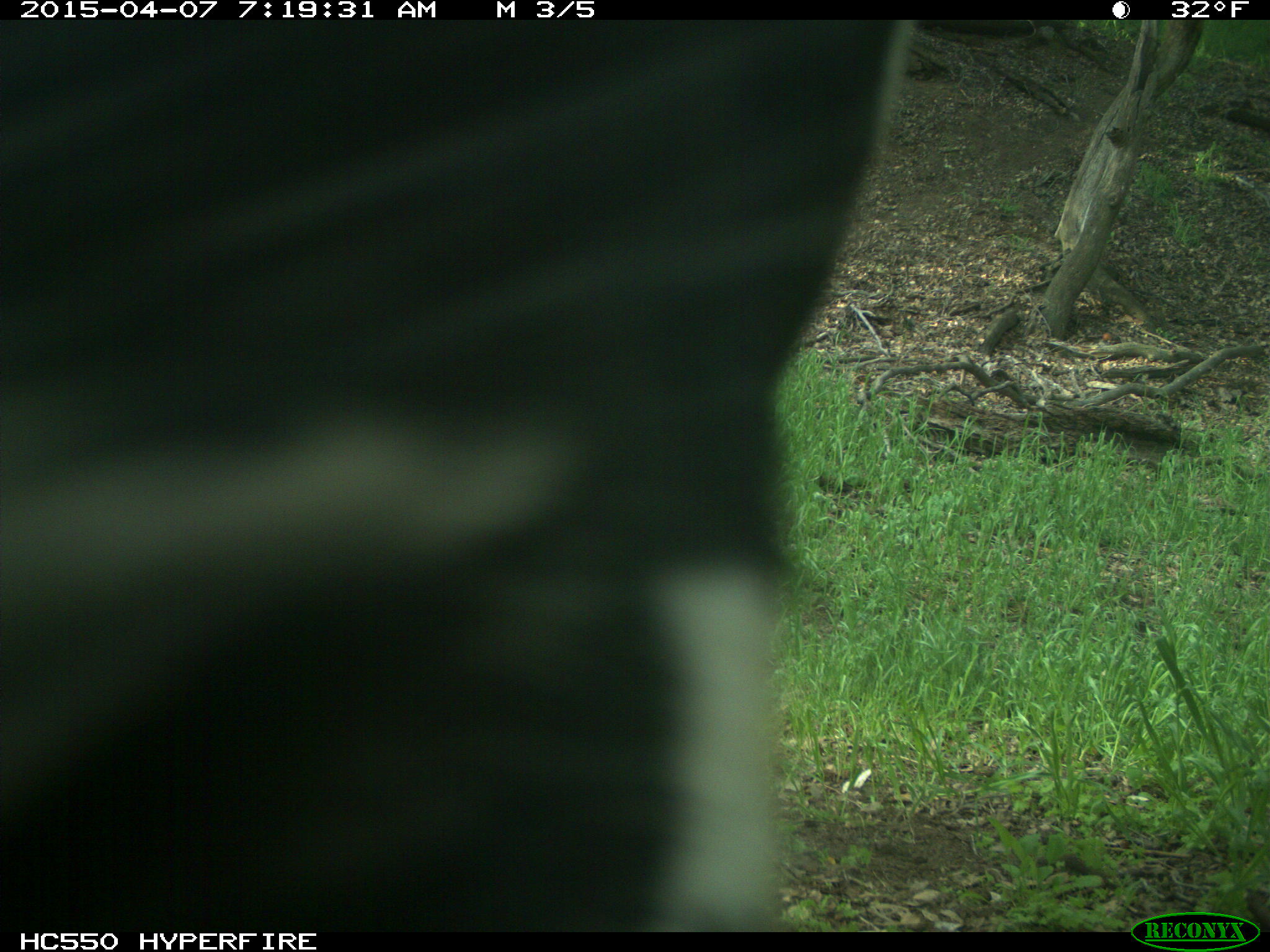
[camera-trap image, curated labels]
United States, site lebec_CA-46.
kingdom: Animalia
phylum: Chordata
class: Mammalia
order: Artiodactyla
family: Bovidae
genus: Bos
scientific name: Bos taurus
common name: domestic cow